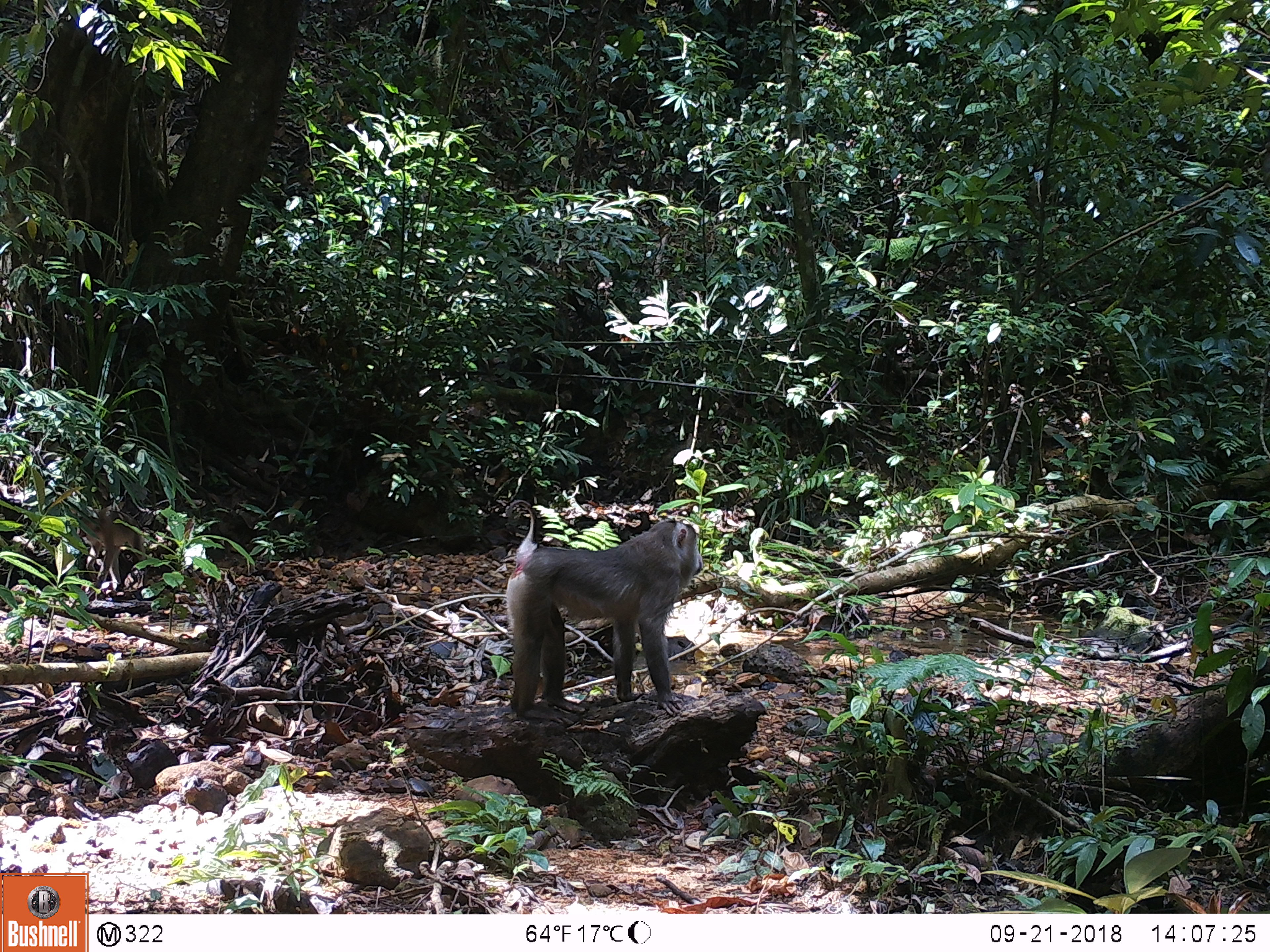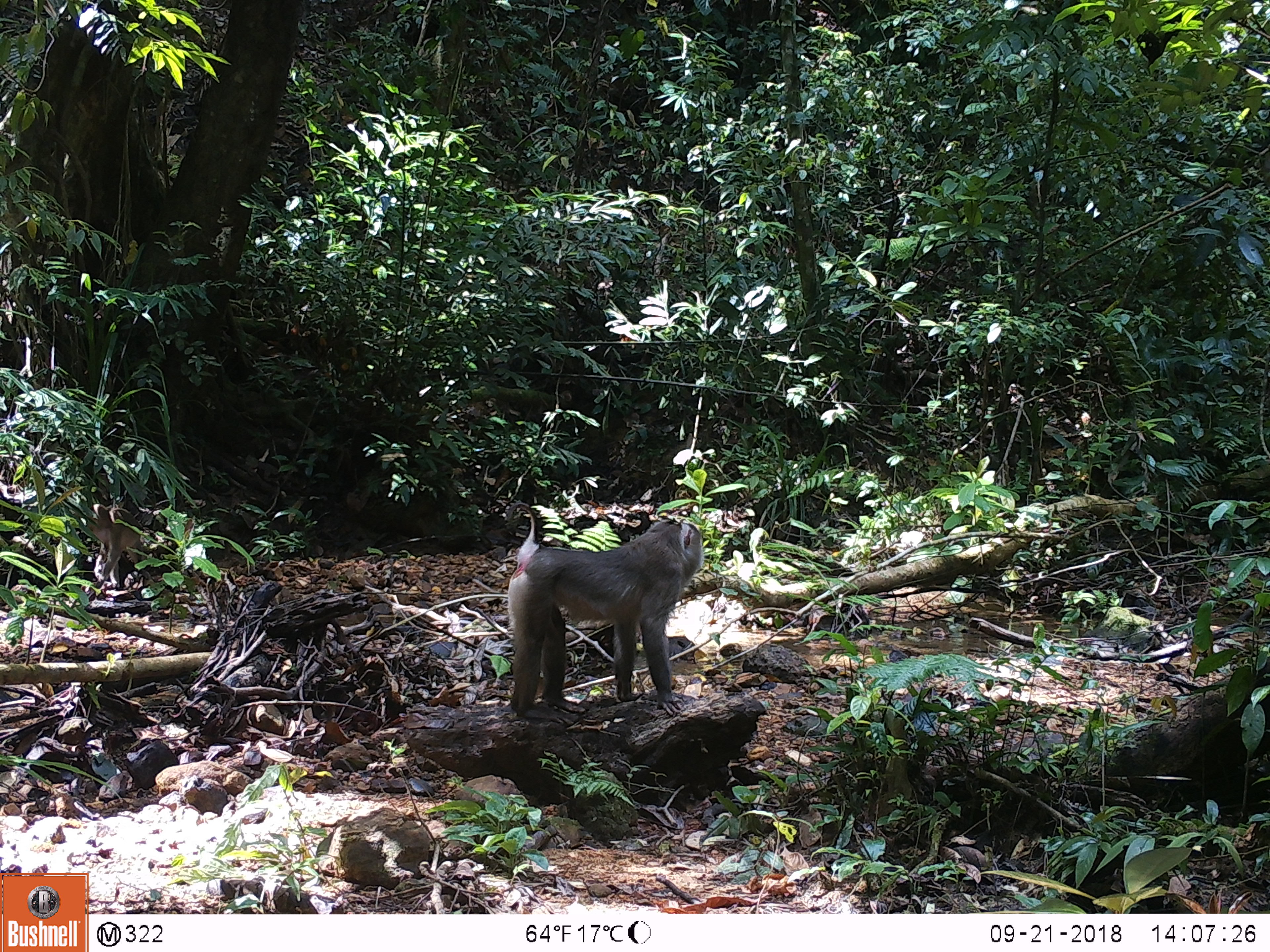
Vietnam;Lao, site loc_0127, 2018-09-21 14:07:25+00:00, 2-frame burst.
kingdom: Animalia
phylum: Chordata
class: Mammalia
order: Primates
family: Cercopithecidae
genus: Macaca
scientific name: Macaca nemestrina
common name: pig-tailed macaque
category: pig tailed macaque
Pig tailed macaque (pig-tailed macaque) (Macaca nemestrina). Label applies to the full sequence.